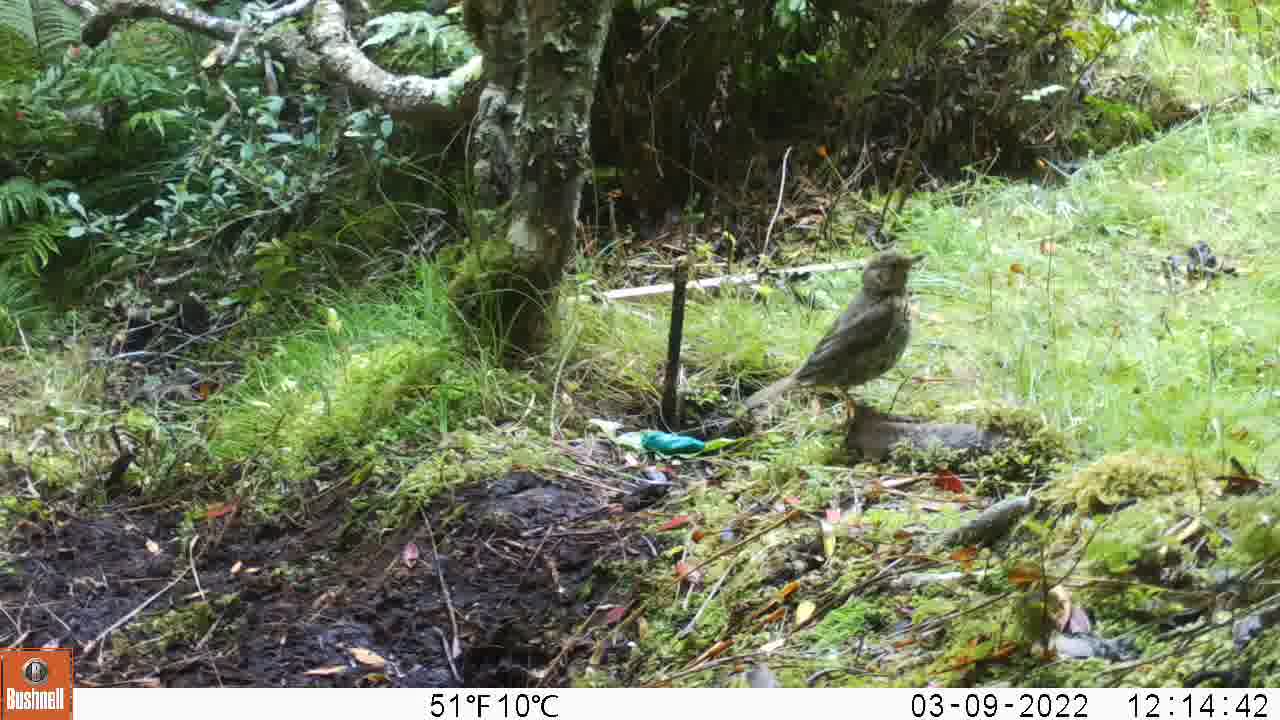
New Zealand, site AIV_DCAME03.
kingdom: Animalia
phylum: Chordata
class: Aves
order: Passeriformes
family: Turdidae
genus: Turdus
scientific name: Turdus philomelos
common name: song thrush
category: thrush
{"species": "thrush (song thrush) (Turdus philomelos)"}